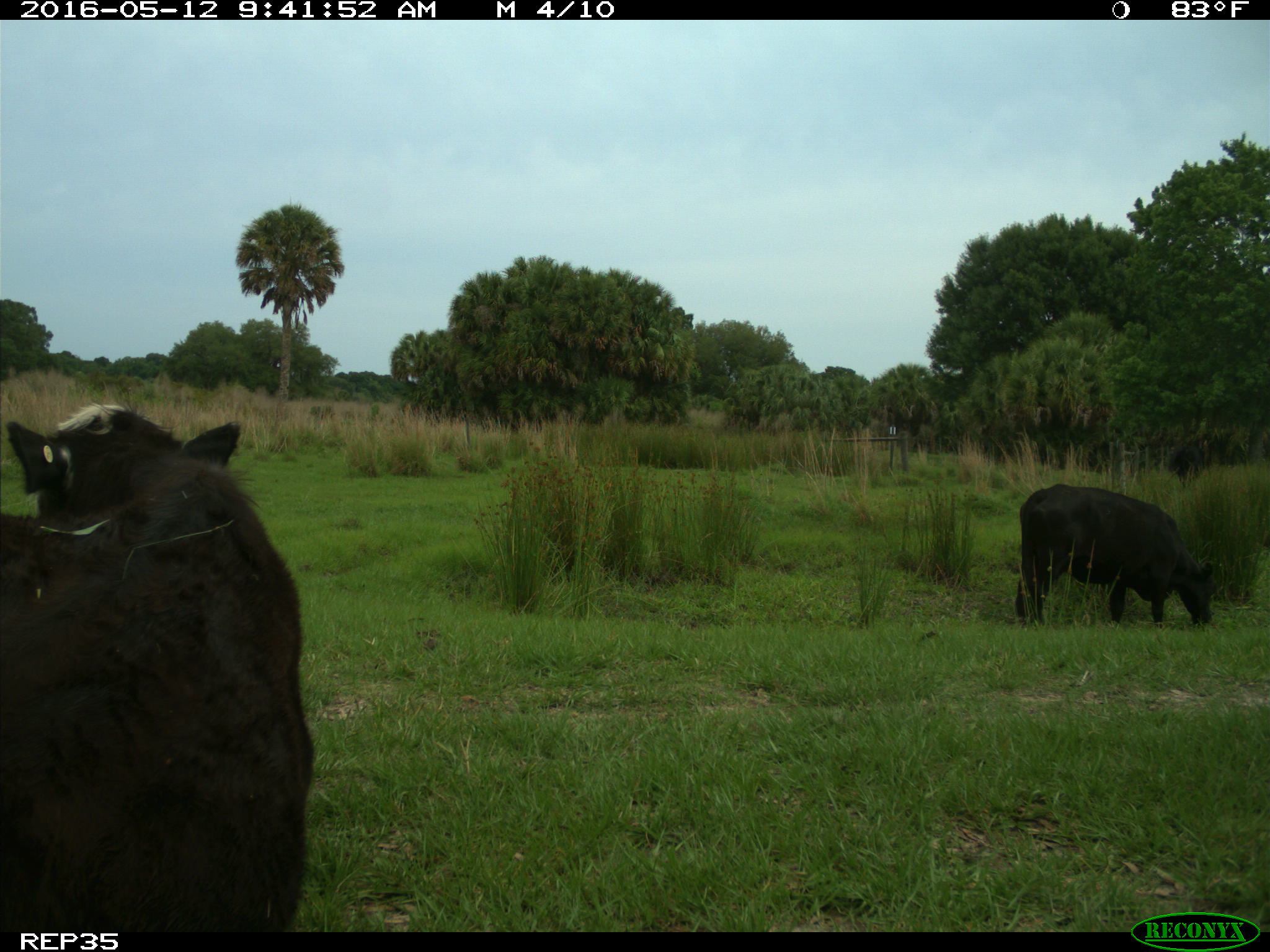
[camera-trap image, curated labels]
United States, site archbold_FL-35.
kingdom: Animalia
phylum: Chordata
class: Mammalia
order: Artiodactyla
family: Bovidae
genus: Bos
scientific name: Bos taurus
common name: domestic cow